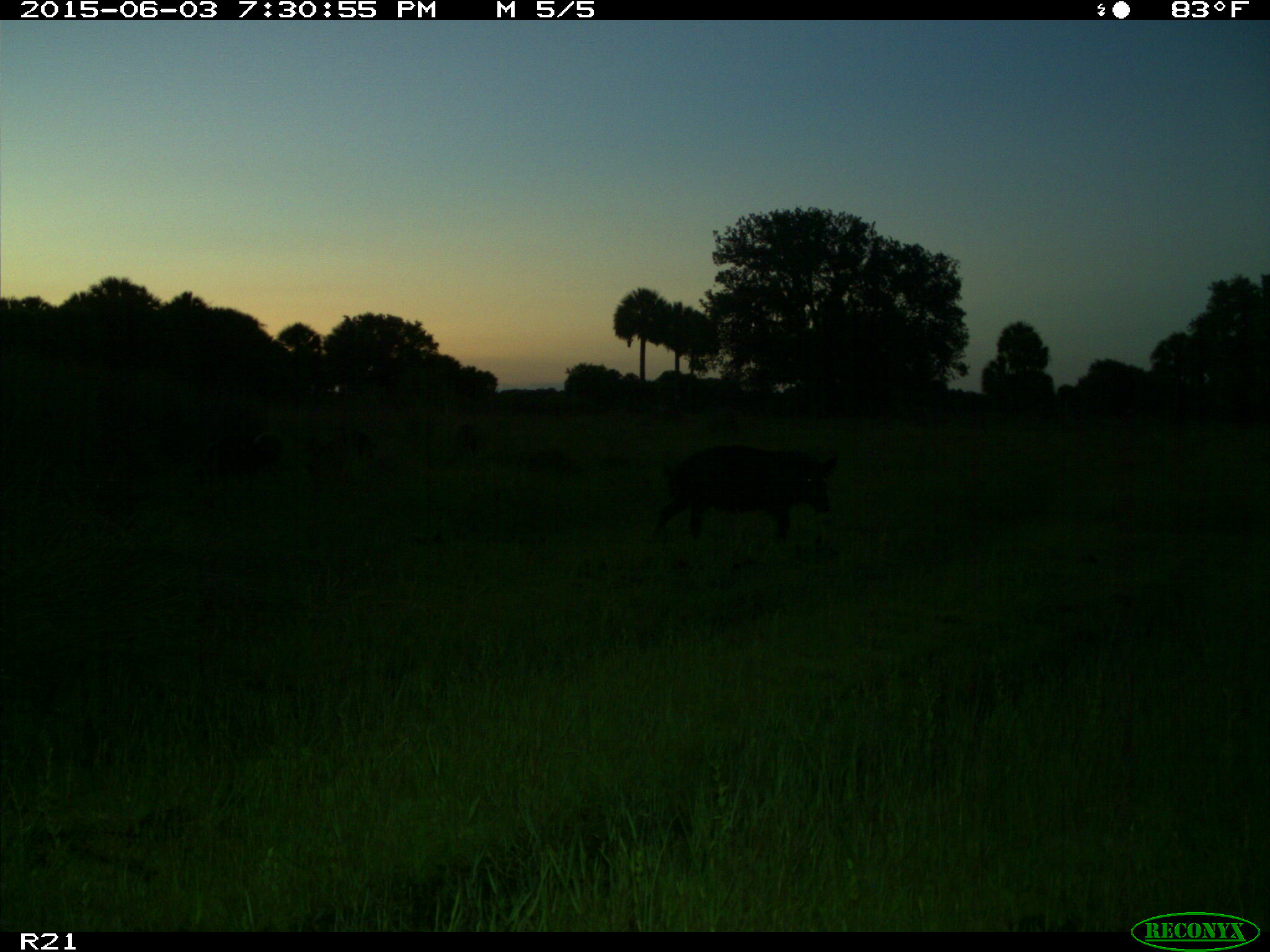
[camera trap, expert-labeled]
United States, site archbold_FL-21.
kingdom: Animalia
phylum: Chordata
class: Mammalia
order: Artiodactyla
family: Suidae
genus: Sus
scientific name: Sus scrofa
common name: wild boar